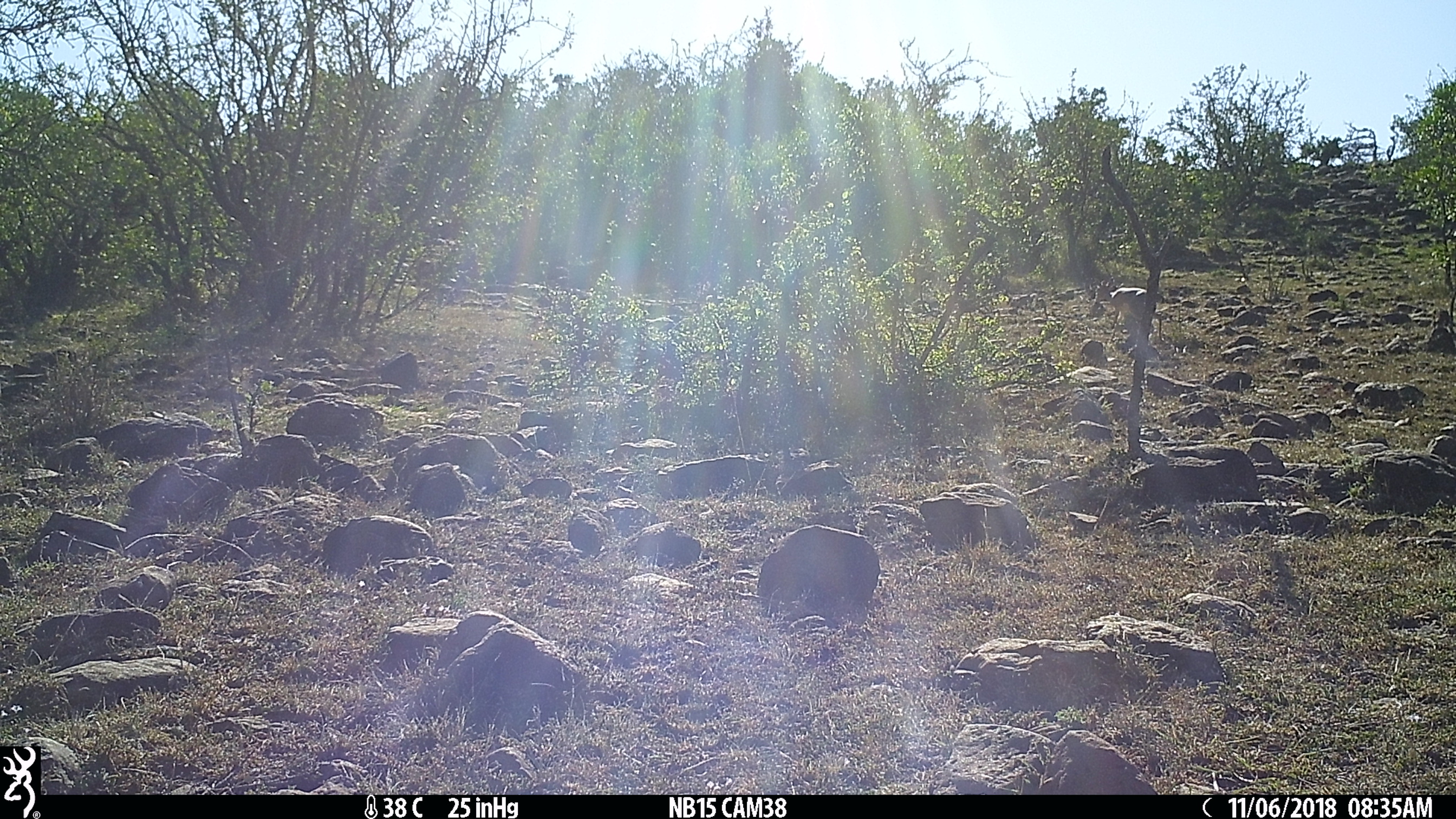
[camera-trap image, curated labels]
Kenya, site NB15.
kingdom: Animalia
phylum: Chordata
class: Mammalia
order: Artiodactyla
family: Bovidae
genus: Madoqua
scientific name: Madoqua kirkii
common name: kirk's dik-dik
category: dikdik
Dikdik (kirk's dik-dik) (Madoqua kirkii).